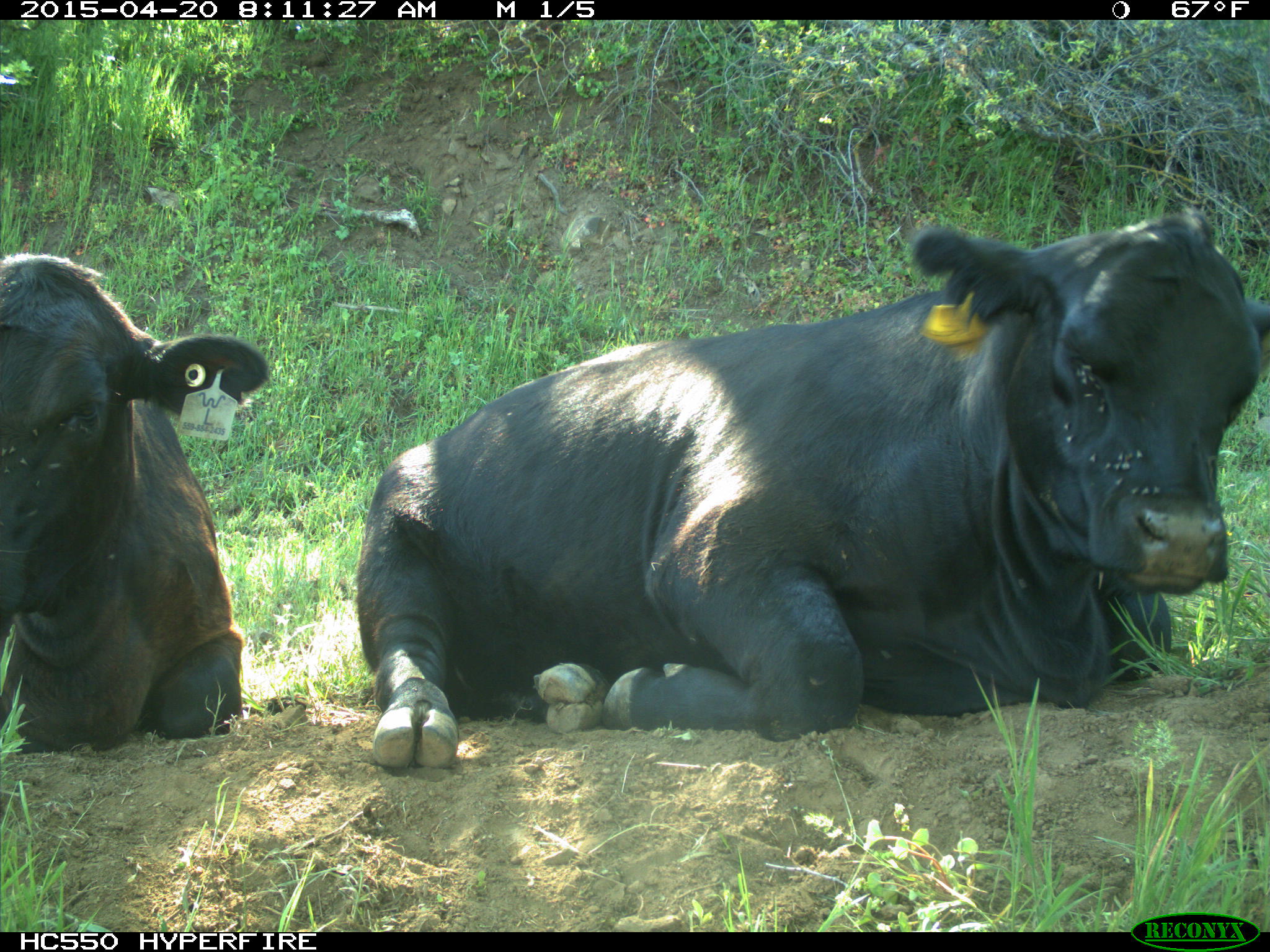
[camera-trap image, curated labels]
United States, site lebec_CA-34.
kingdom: Animalia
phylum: Chordata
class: Mammalia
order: Artiodactyla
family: Bovidae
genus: Bos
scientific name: Bos taurus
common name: domestic cow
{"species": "Bos taurus (domestic cow)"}